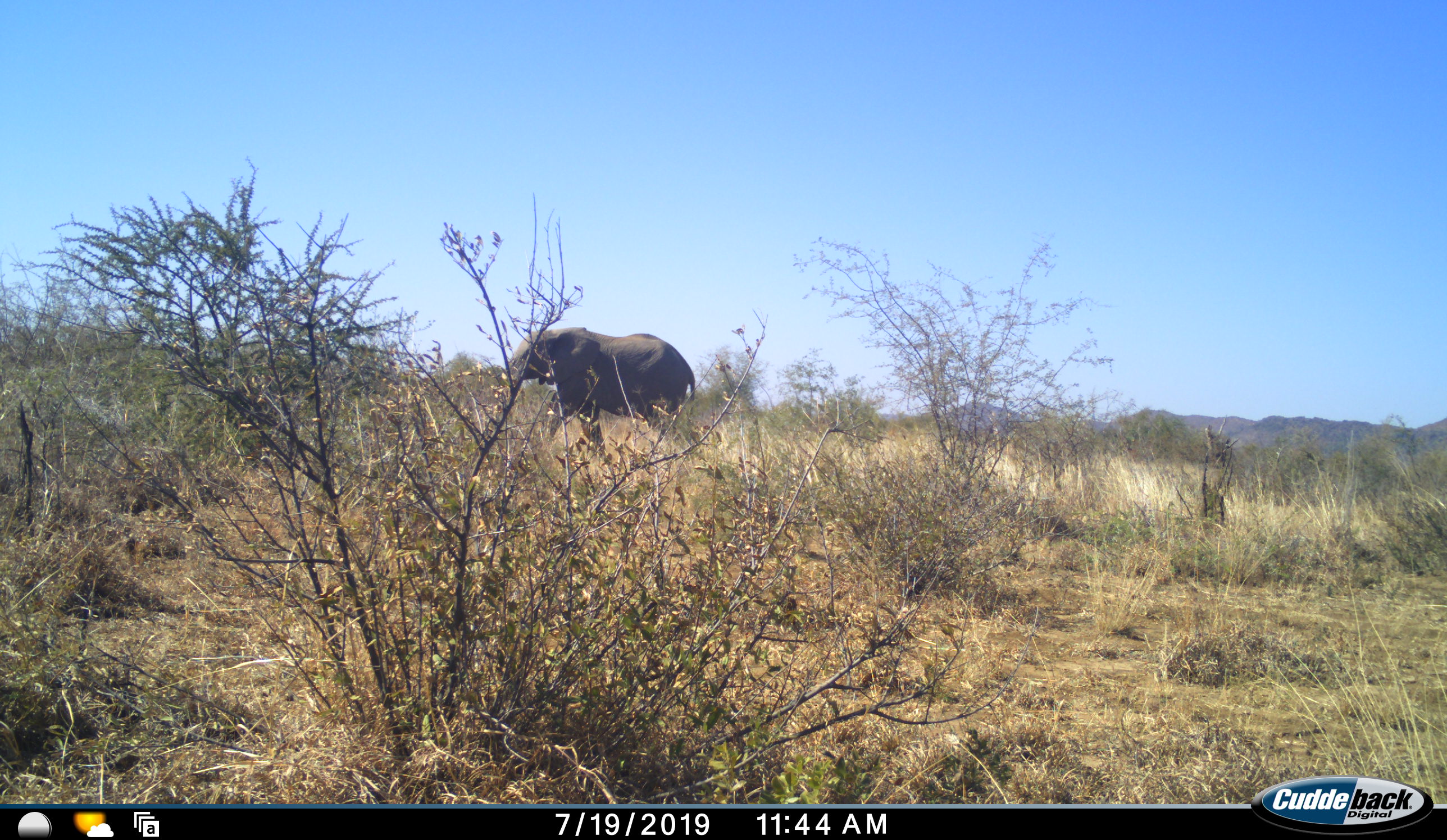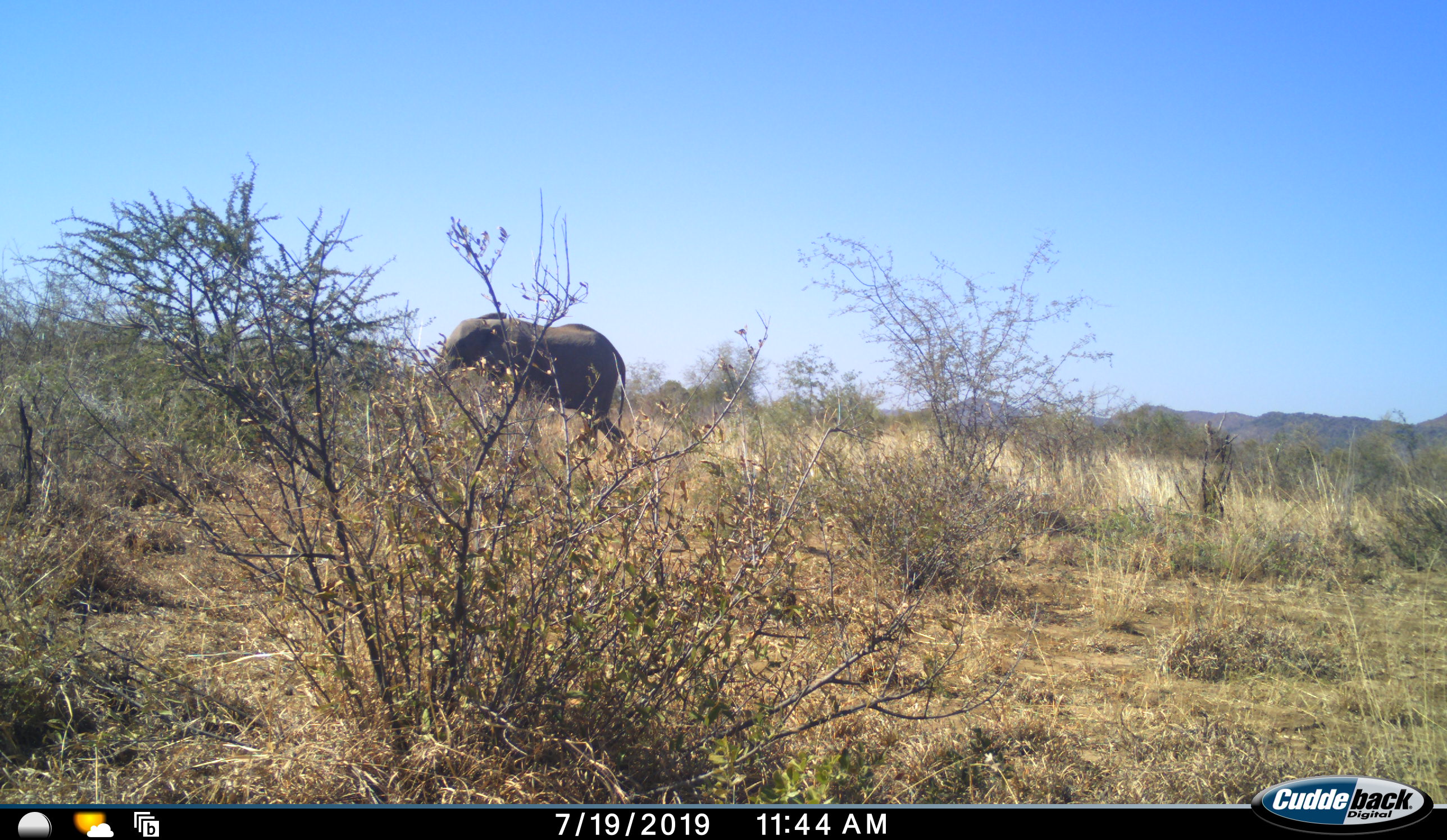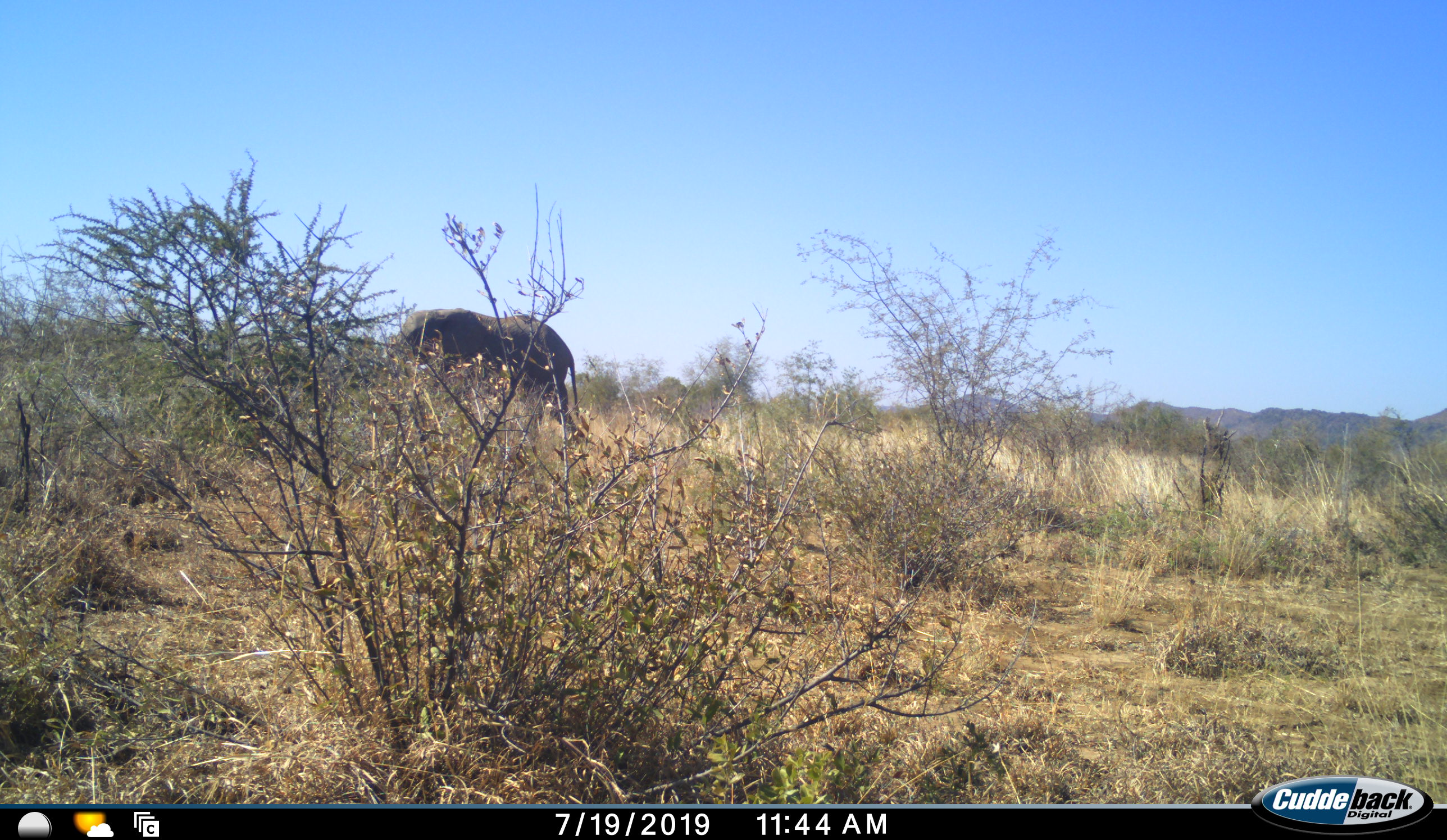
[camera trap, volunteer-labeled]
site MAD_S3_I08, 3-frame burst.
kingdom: Animalia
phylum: Chordata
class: Mammalia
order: Proboscidea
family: Elephantidae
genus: Loxodonta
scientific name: Loxodonta africana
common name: african bush elephant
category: elephant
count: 1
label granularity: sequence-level